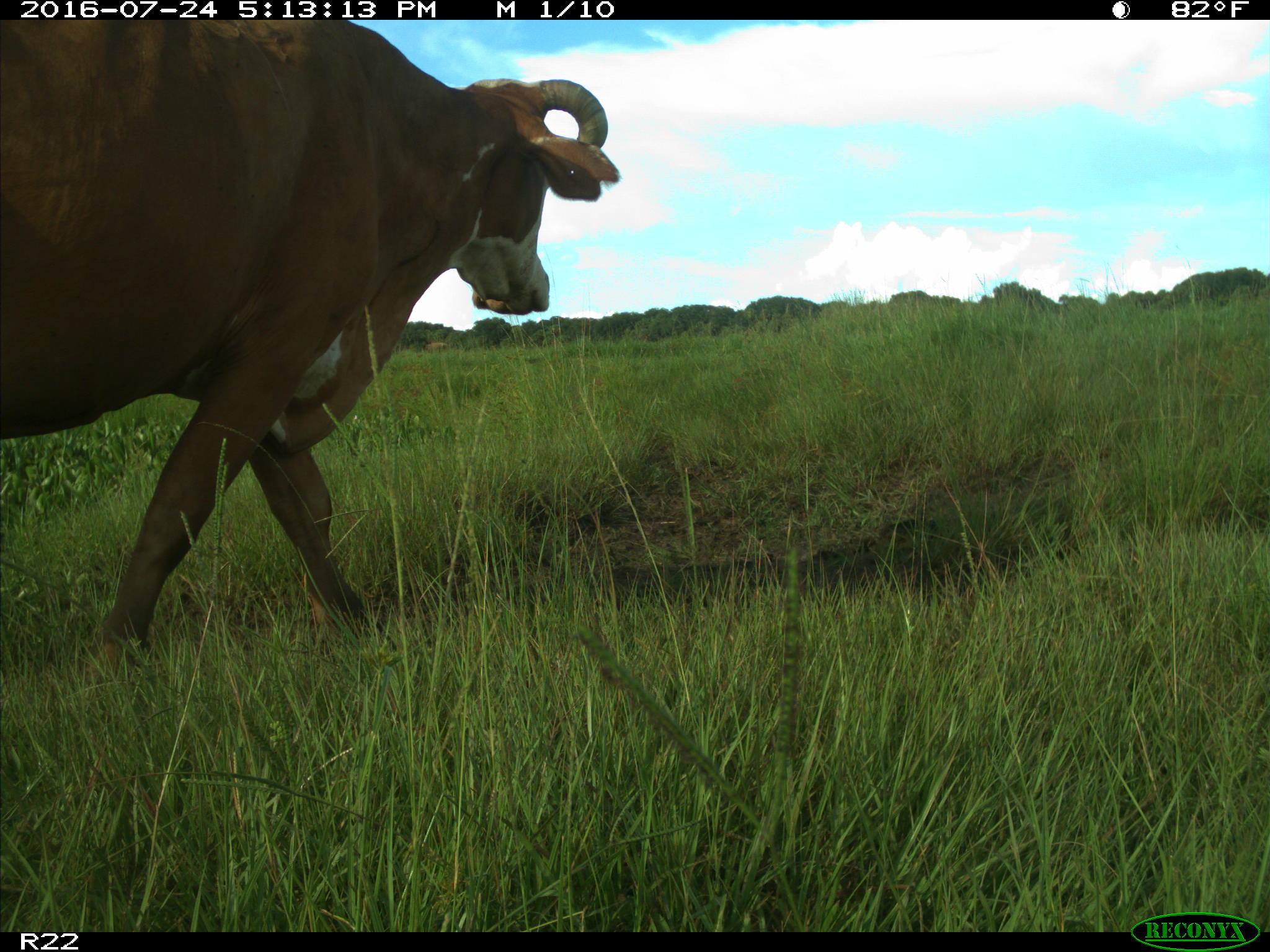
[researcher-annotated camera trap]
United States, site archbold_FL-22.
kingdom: Animalia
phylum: Chordata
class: Mammalia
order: Artiodactyla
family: Bovidae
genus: Bos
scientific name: Bos taurus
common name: domestic cow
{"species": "Bos taurus (domestic cow)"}